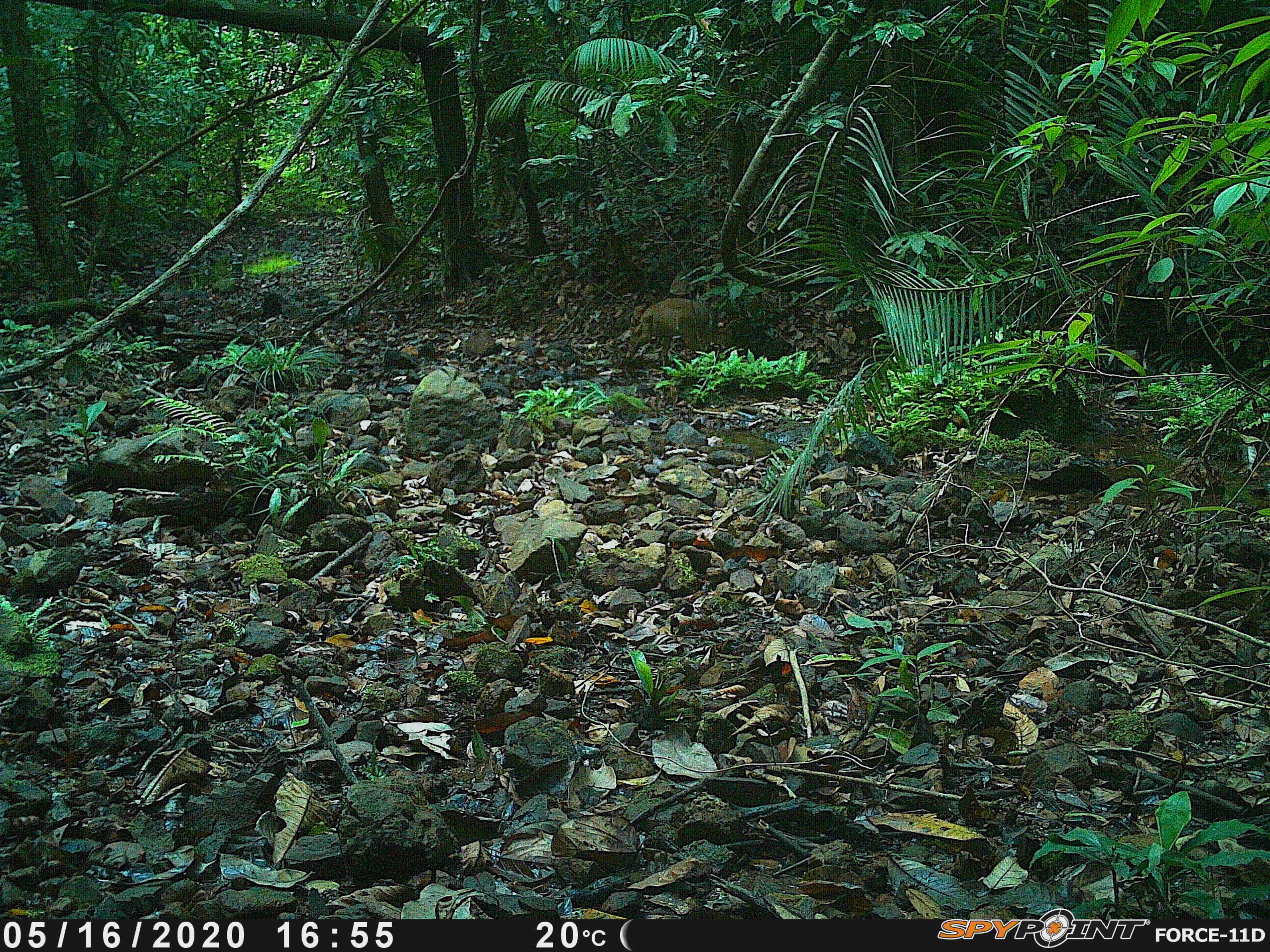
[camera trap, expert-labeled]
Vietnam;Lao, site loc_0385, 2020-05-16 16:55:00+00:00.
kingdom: Animalia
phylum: Chordata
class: Mammalia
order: Artiodactyla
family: Cervidae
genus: Muntiacus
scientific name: Muntiacus vuquangensis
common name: large-antlered muntjac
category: large antlered muntjac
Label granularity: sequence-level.